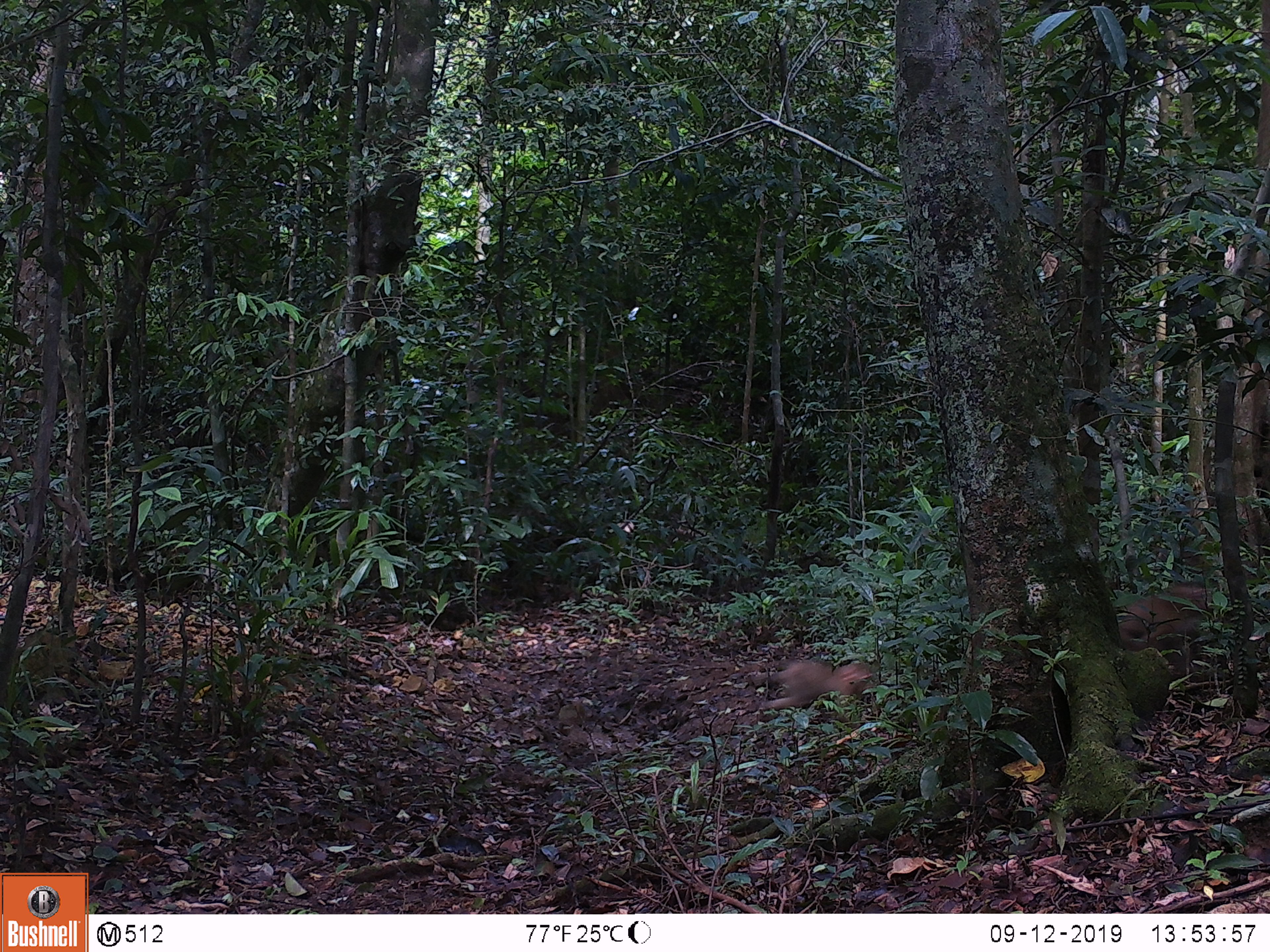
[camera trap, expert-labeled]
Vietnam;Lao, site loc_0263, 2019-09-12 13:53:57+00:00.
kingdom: Animalia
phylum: Chordata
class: Mammalia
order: Primates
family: Cercopithecidae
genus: Macaca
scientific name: Macaca nemestrina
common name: pig-tailed macaque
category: pig tailed macaque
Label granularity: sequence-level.